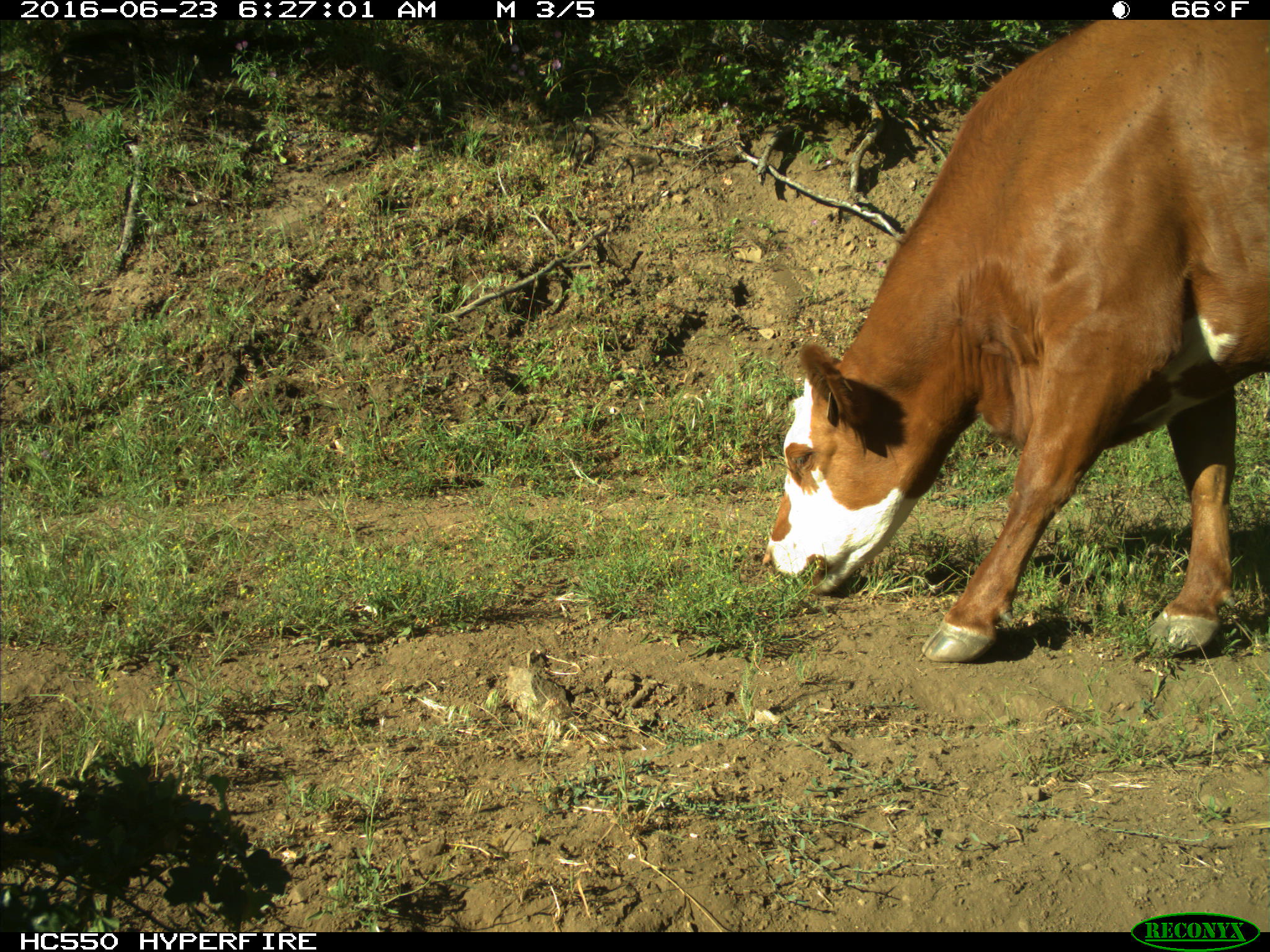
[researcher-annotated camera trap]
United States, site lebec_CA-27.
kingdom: Animalia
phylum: Chordata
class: Mammalia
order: Artiodactyla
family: Bovidae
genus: Bos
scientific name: Bos taurus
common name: domestic cow